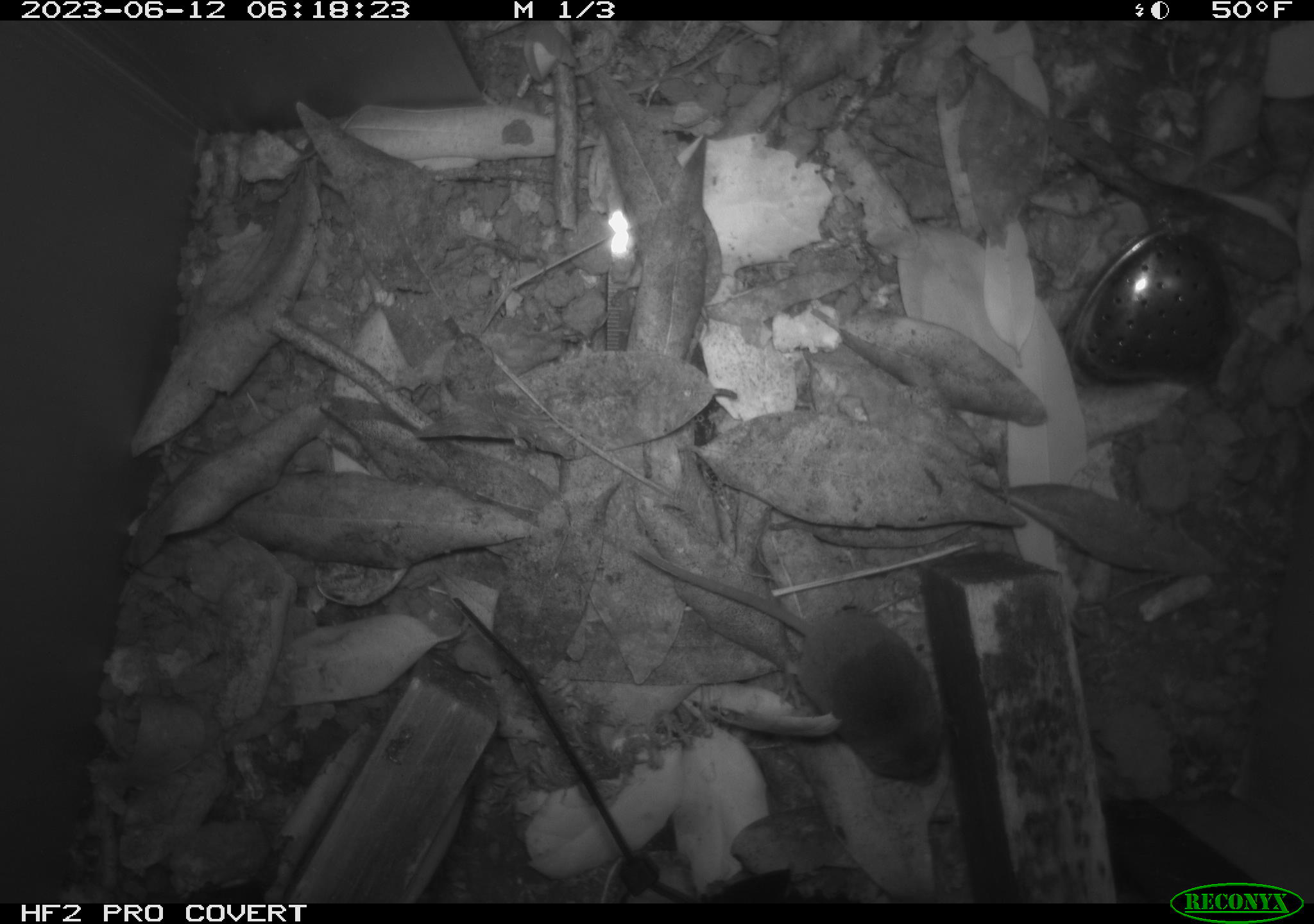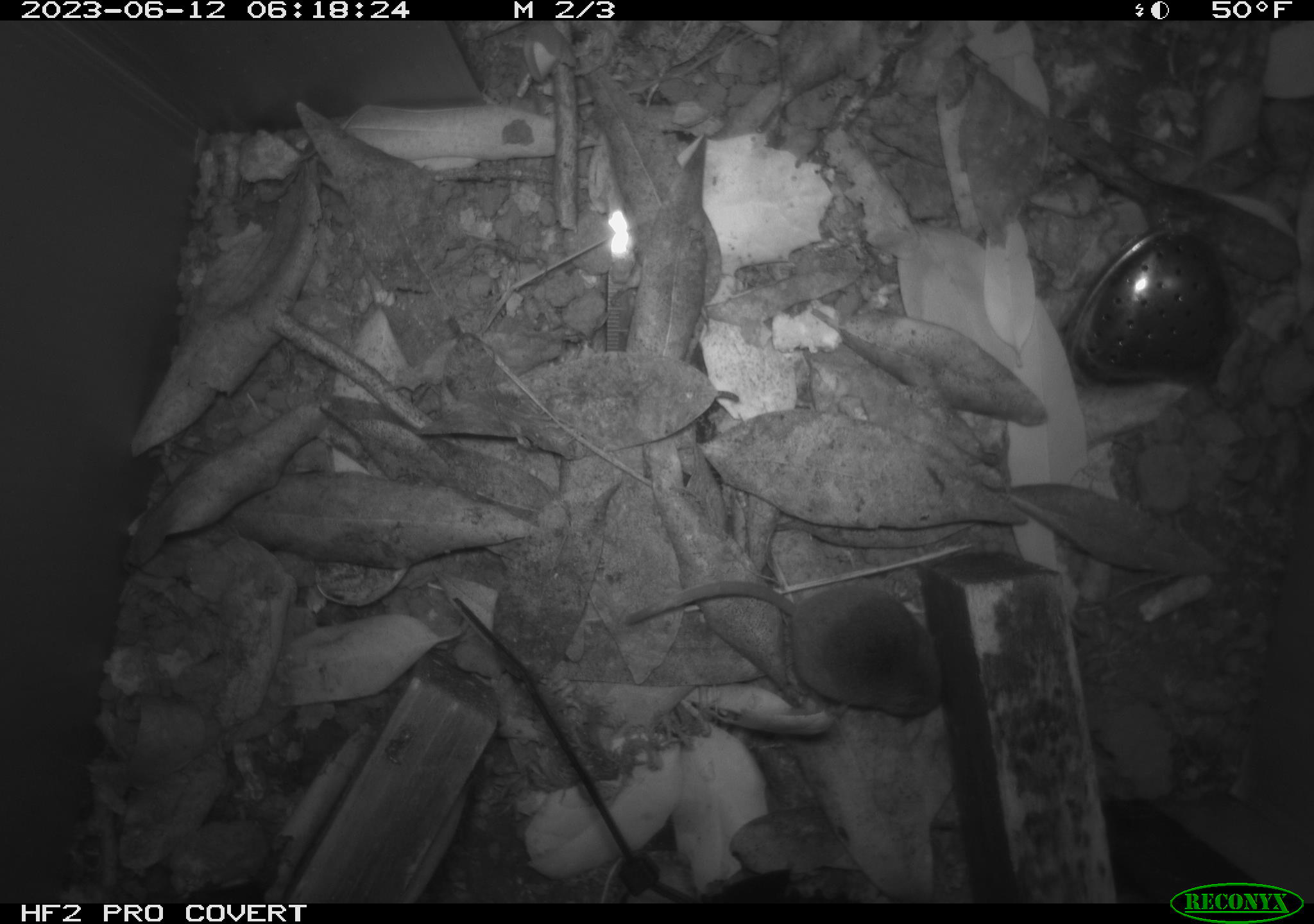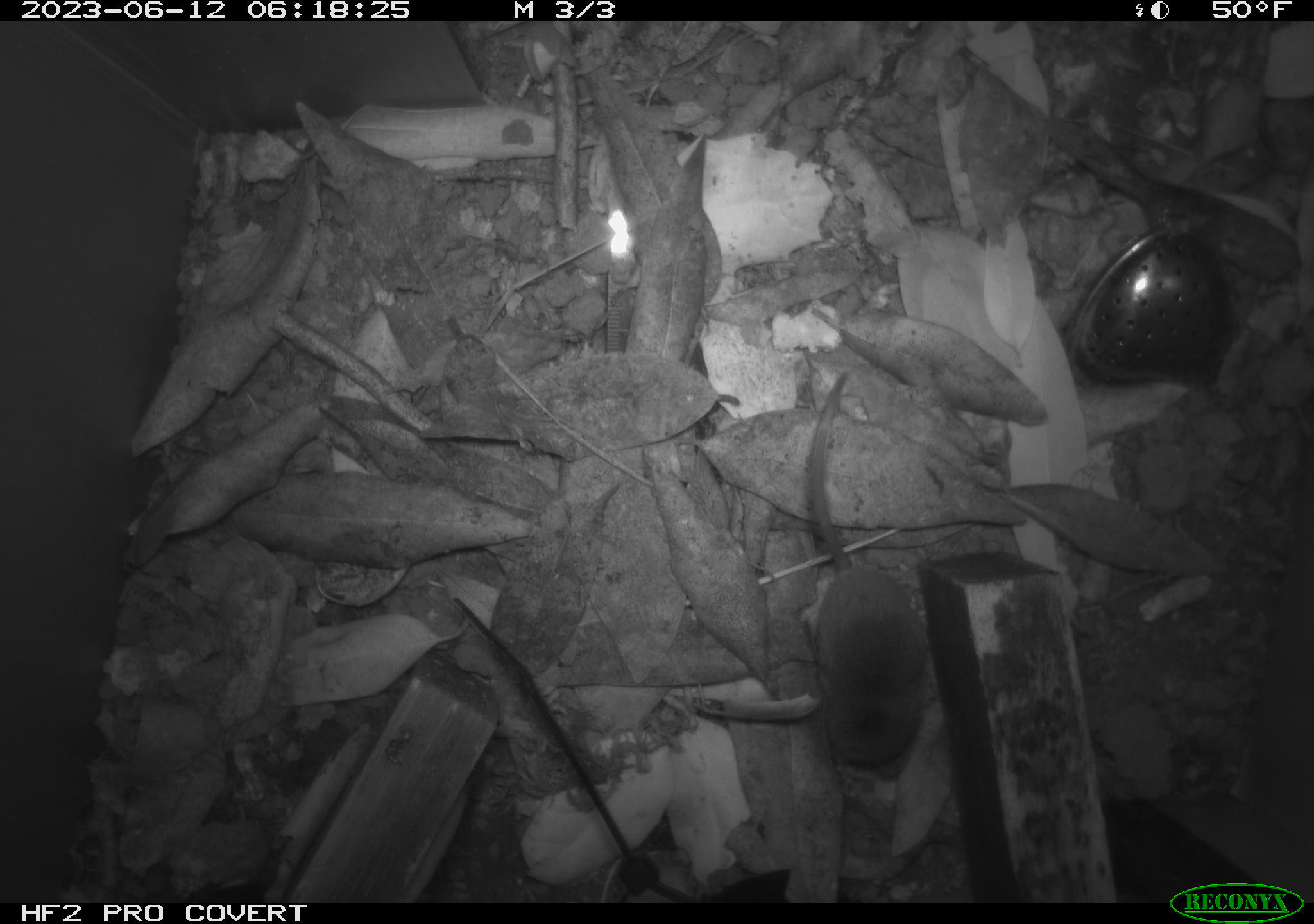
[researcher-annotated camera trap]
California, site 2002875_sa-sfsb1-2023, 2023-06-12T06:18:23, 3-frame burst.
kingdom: Animalia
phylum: Chordata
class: Mammalia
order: Eulipotyphla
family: Soricidae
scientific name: Soricidae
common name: shrews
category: soricidae family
Soricidae family (shrews) (Soricidae).